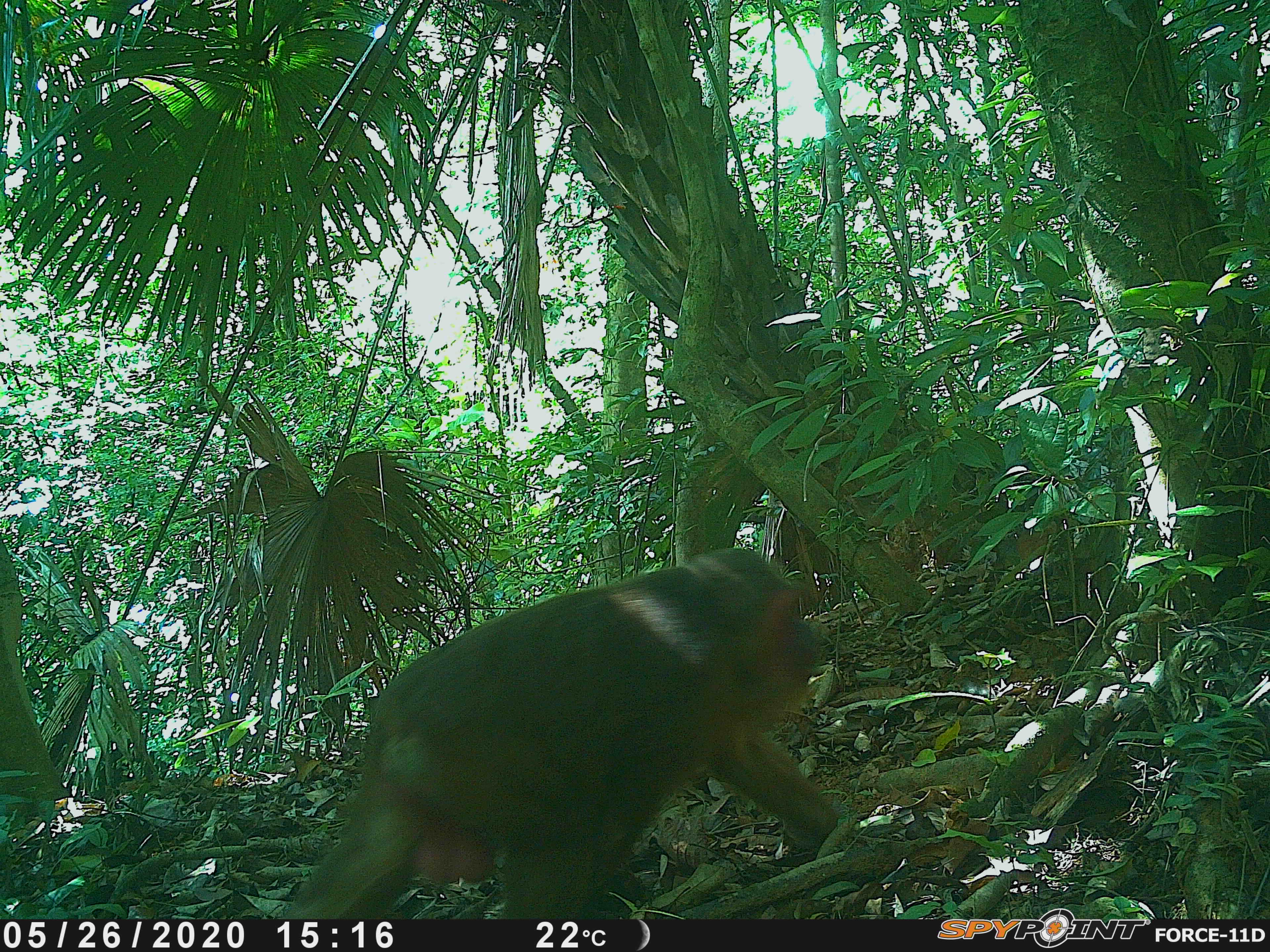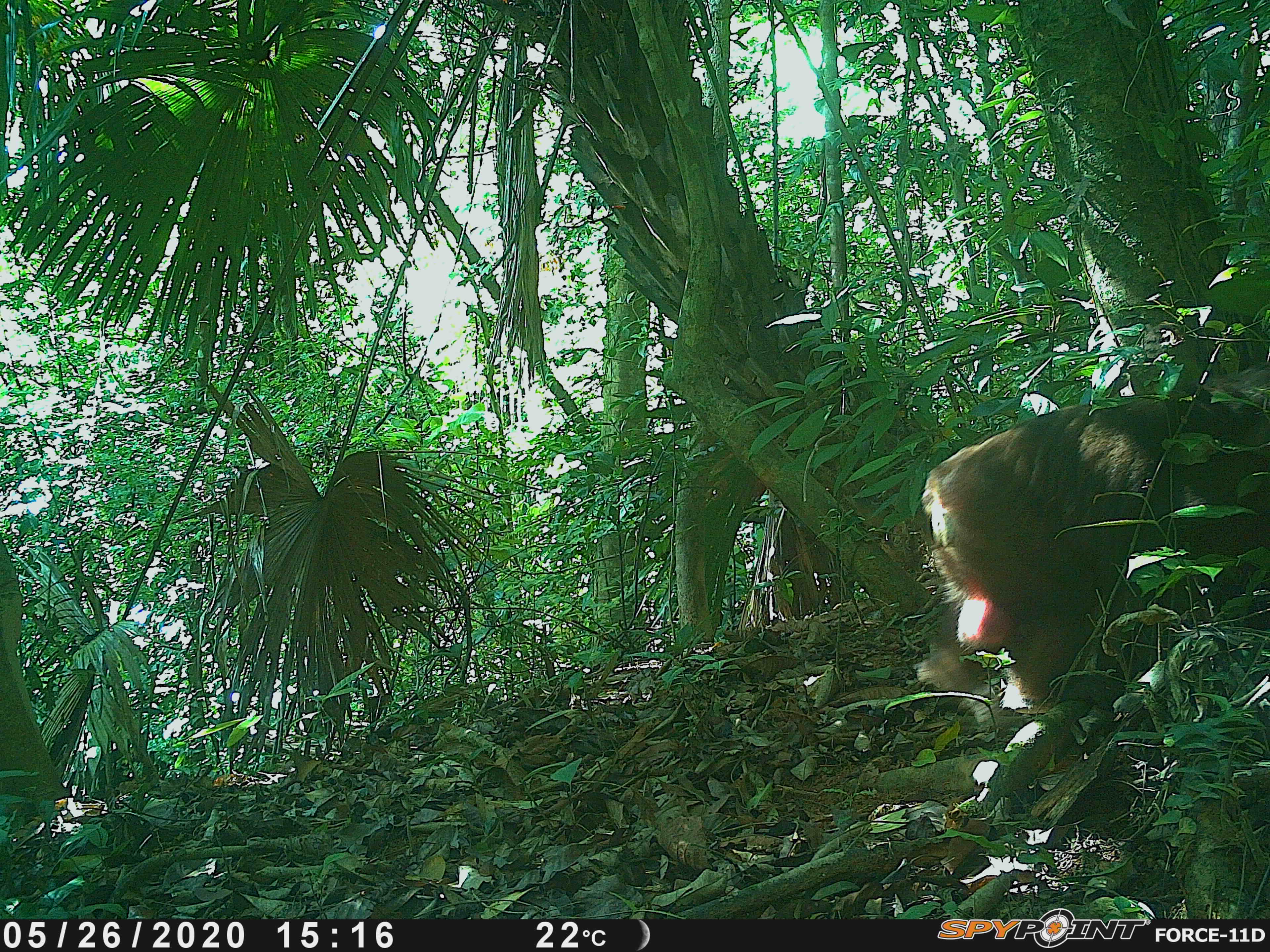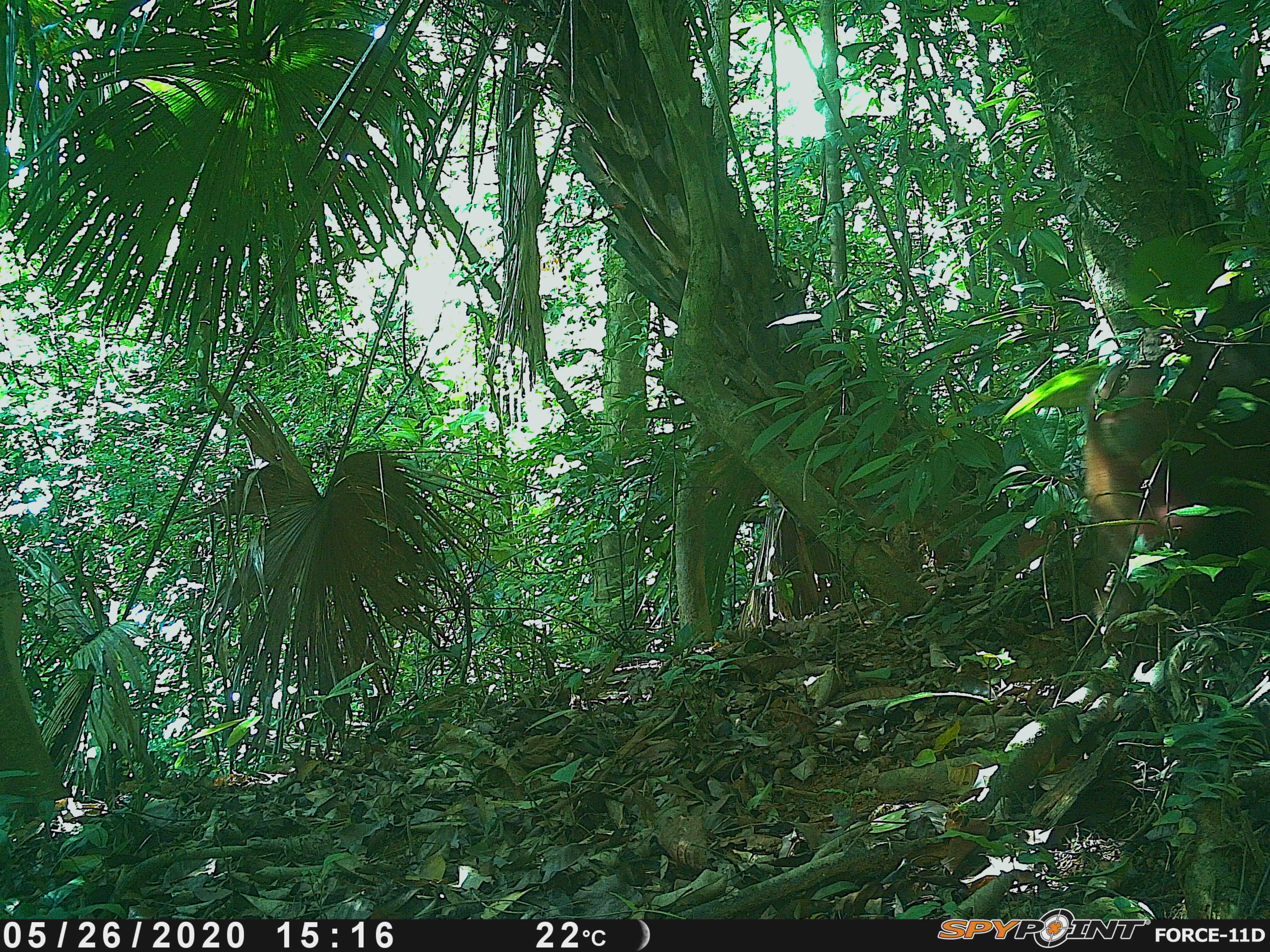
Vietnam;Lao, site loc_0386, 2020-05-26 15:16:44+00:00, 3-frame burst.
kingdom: Animalia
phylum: Chordata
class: Mammalia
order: Primates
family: Cercopithecidae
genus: Macaca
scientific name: Macaca arctoides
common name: stump-tailed macaque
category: stump tailed macaque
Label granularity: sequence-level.